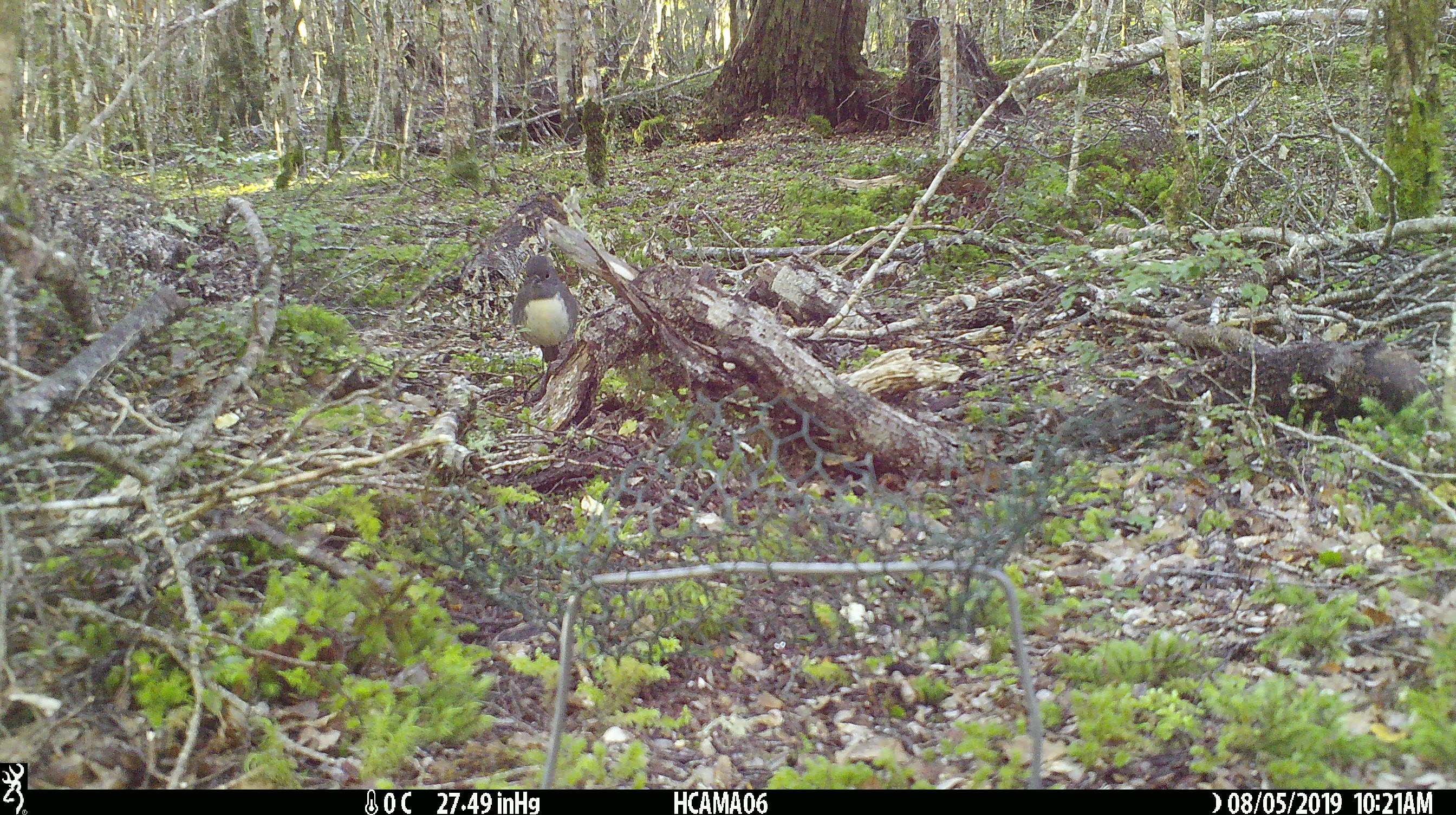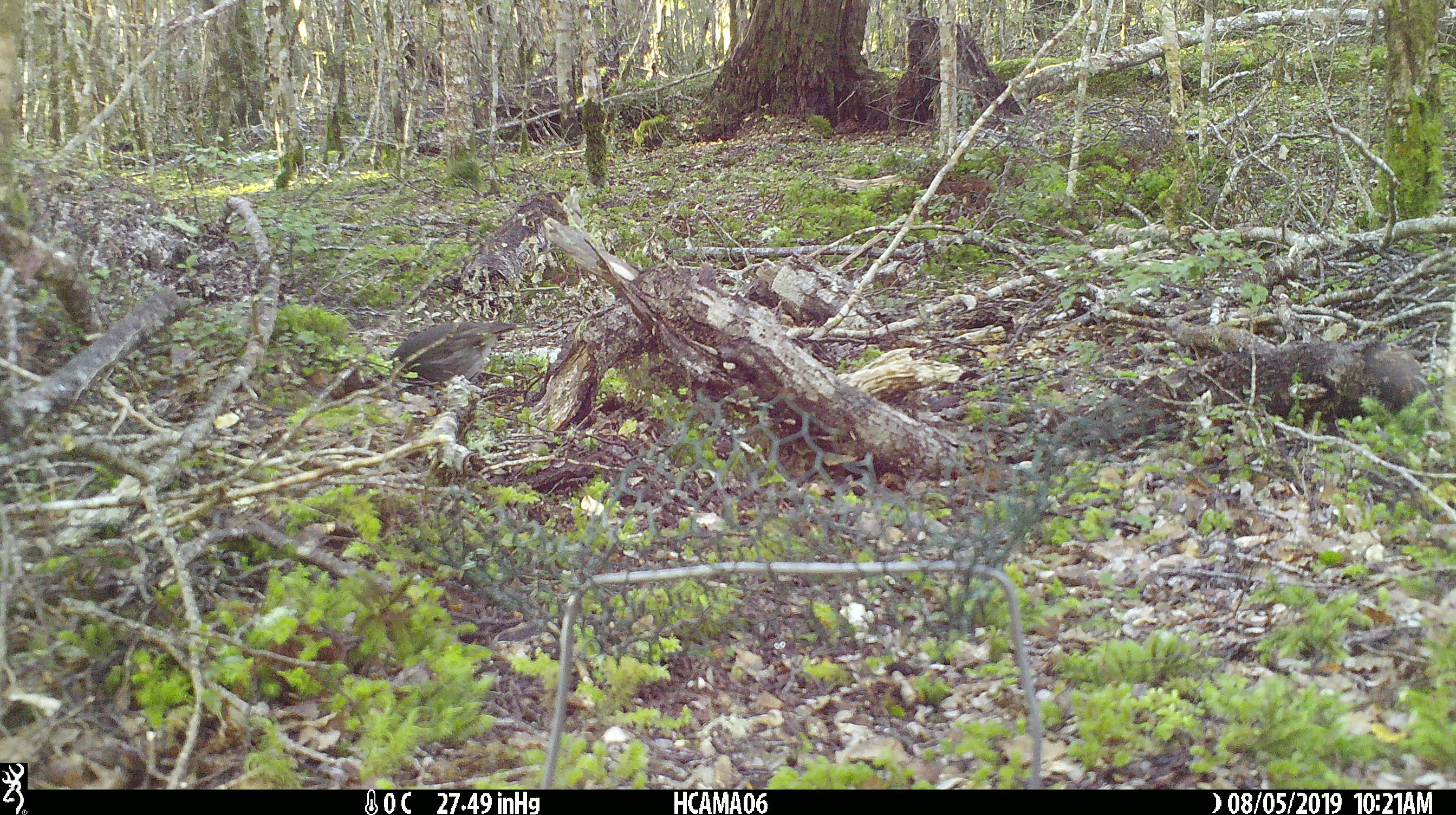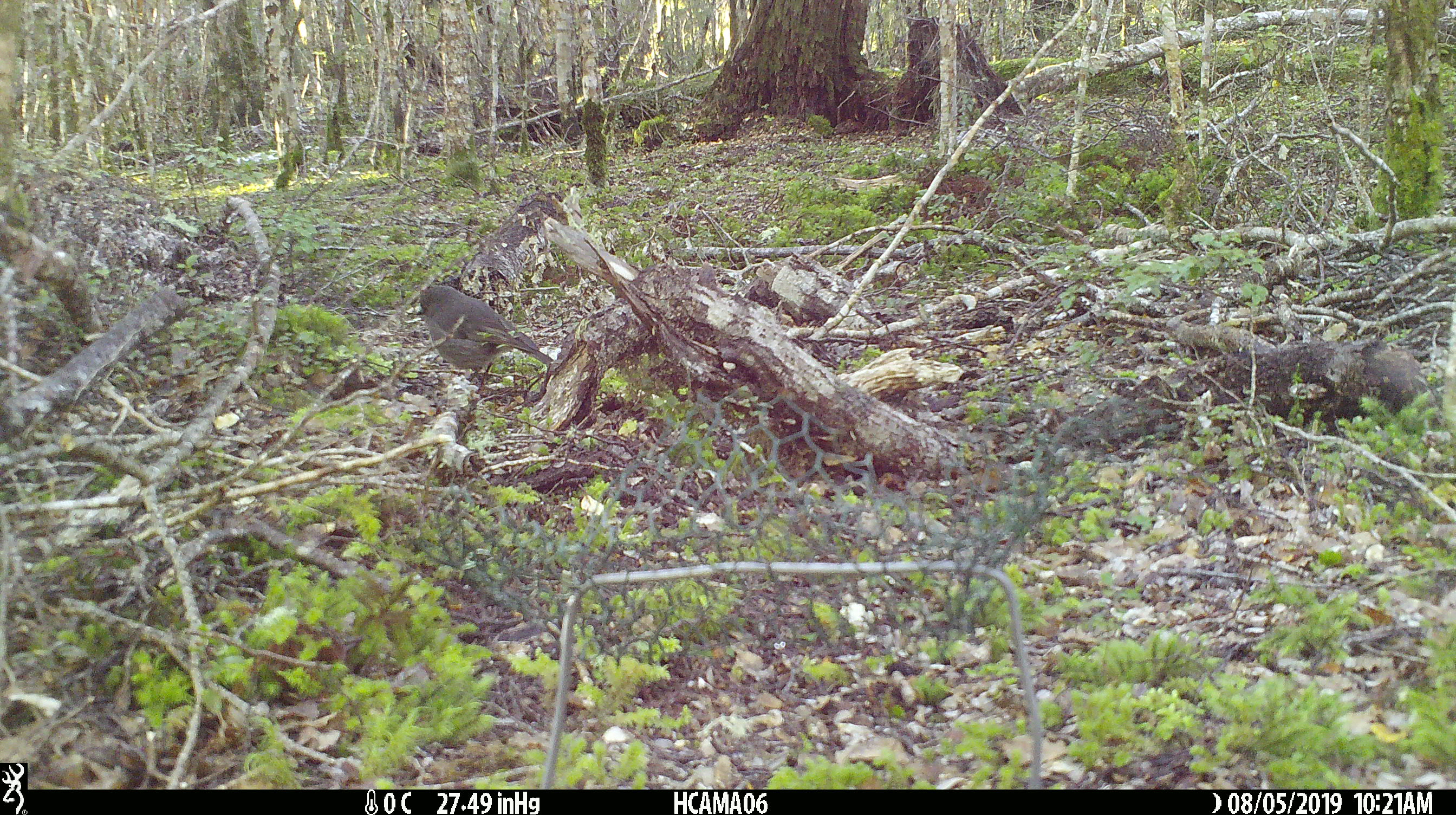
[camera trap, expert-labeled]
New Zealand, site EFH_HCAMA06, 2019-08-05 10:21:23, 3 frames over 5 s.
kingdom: Animalia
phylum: Chordata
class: Aves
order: Passeriformes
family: Petroicidae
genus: Petroica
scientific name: Petroica australis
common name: new zealand robin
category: robin